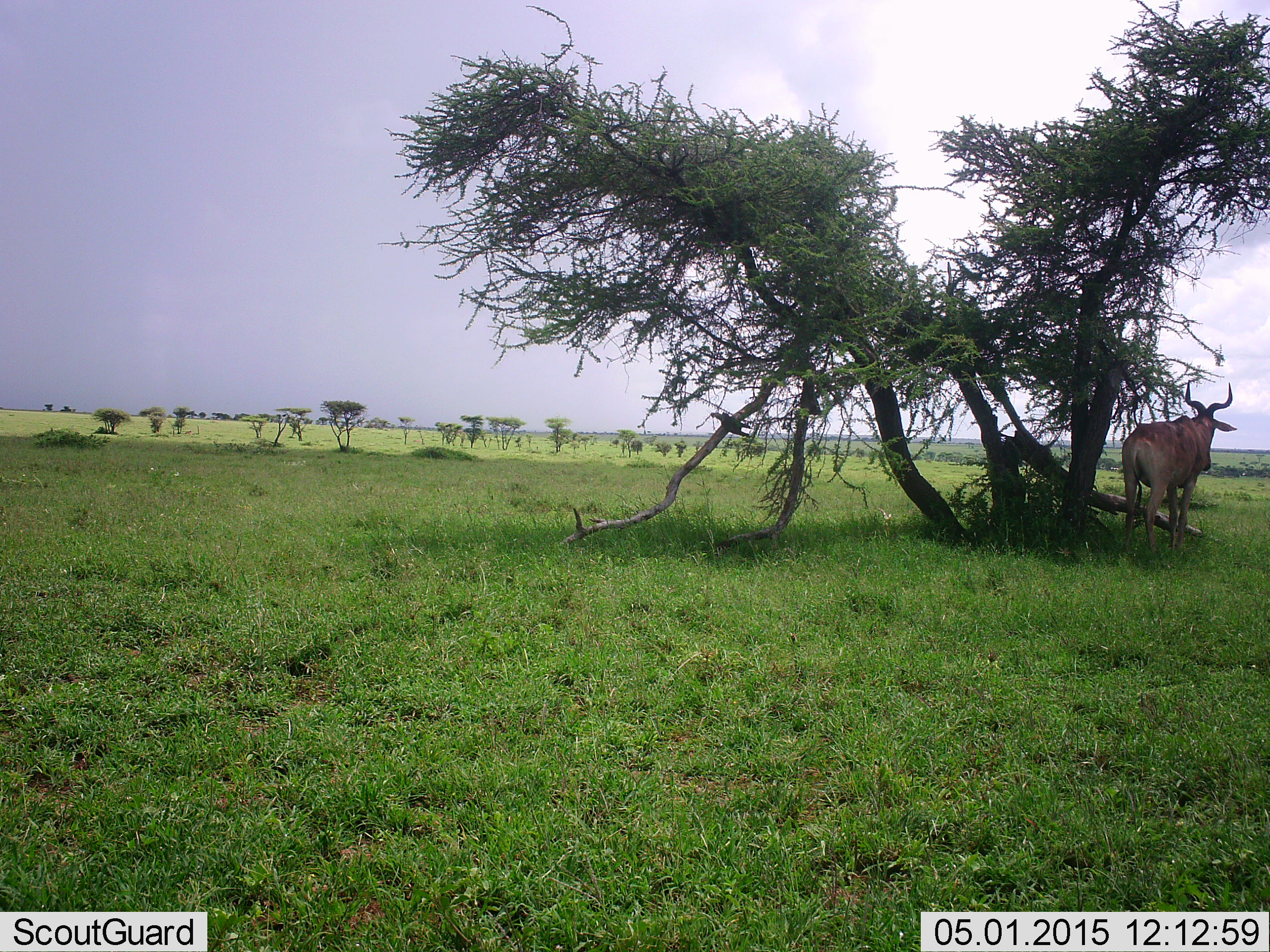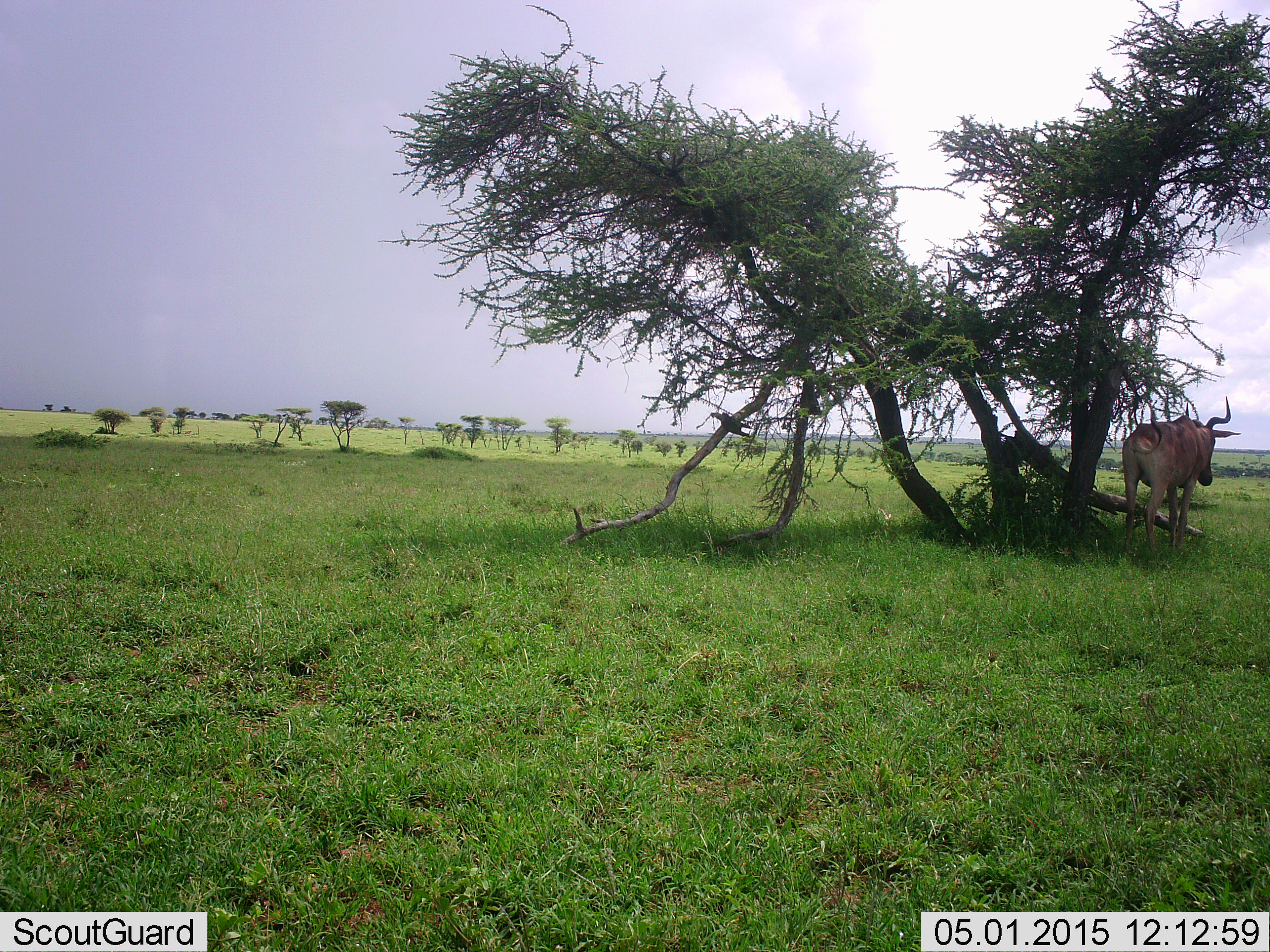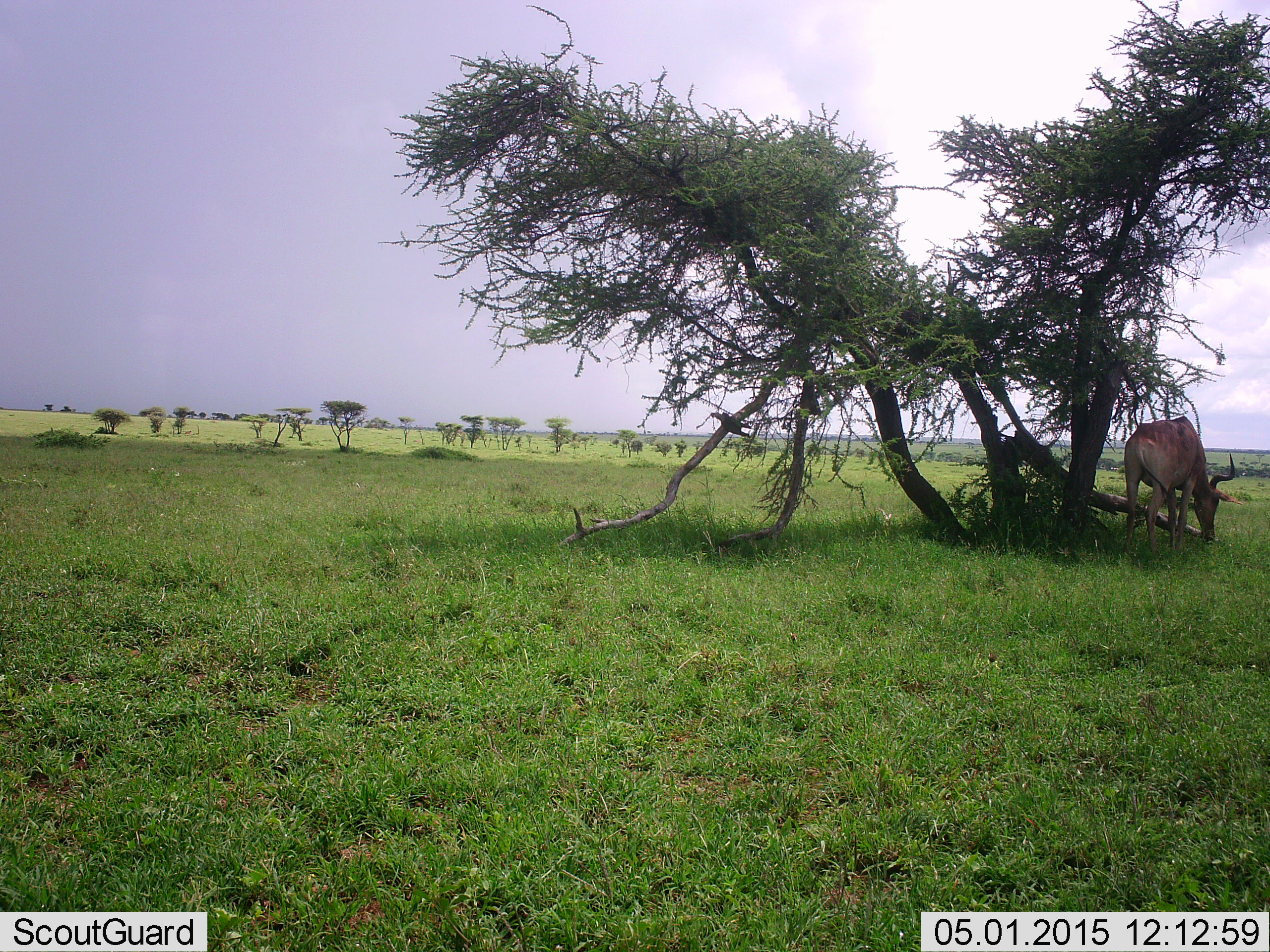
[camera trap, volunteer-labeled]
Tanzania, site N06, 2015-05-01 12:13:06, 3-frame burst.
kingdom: Animalia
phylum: Chordata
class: Mammalia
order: Artiodactyla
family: Bovidae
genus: Alcelaphus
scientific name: Alcelaphus buselaphus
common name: hartebeest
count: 1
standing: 60%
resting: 10%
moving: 20%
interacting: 0%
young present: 0%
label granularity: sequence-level